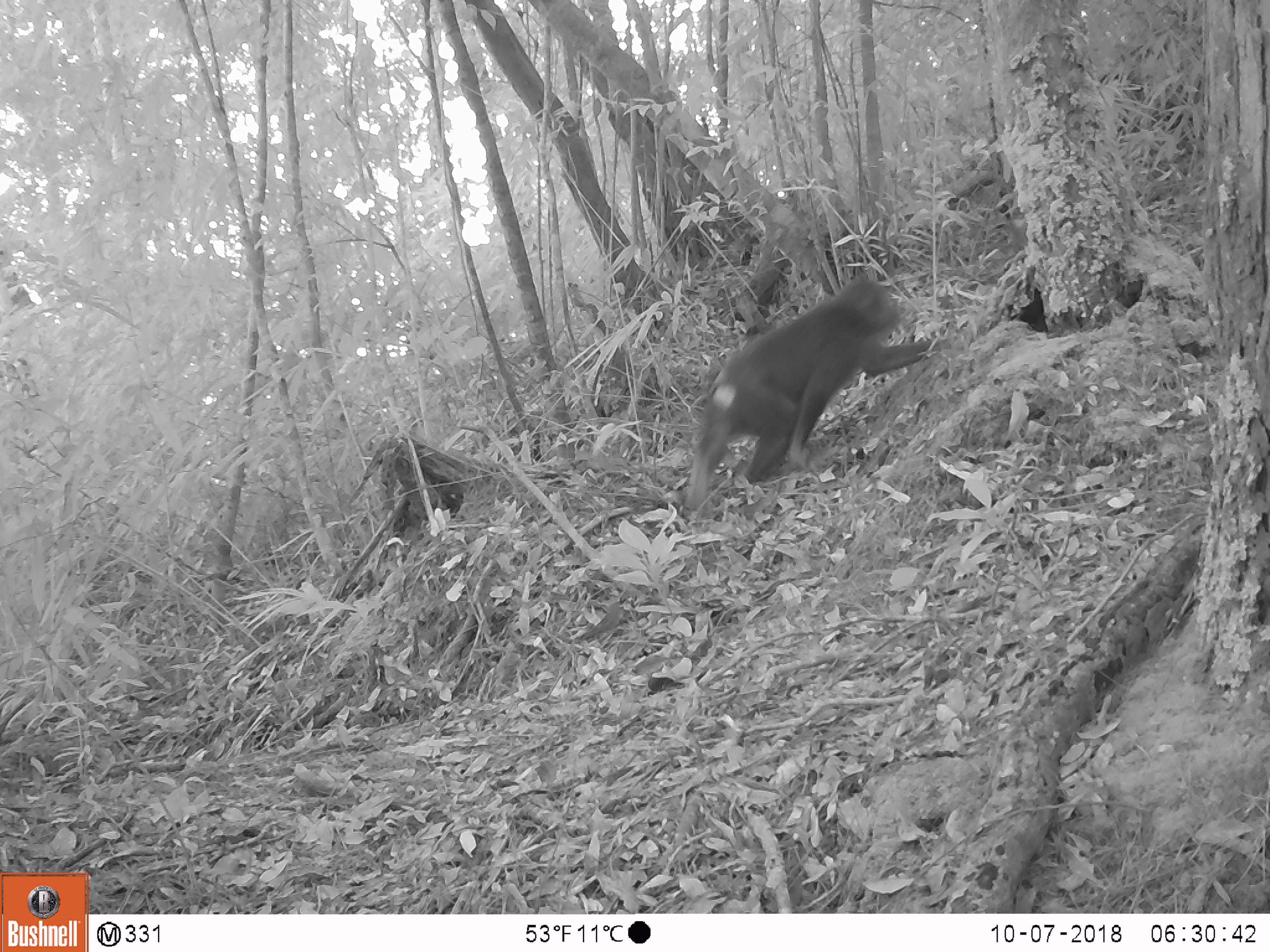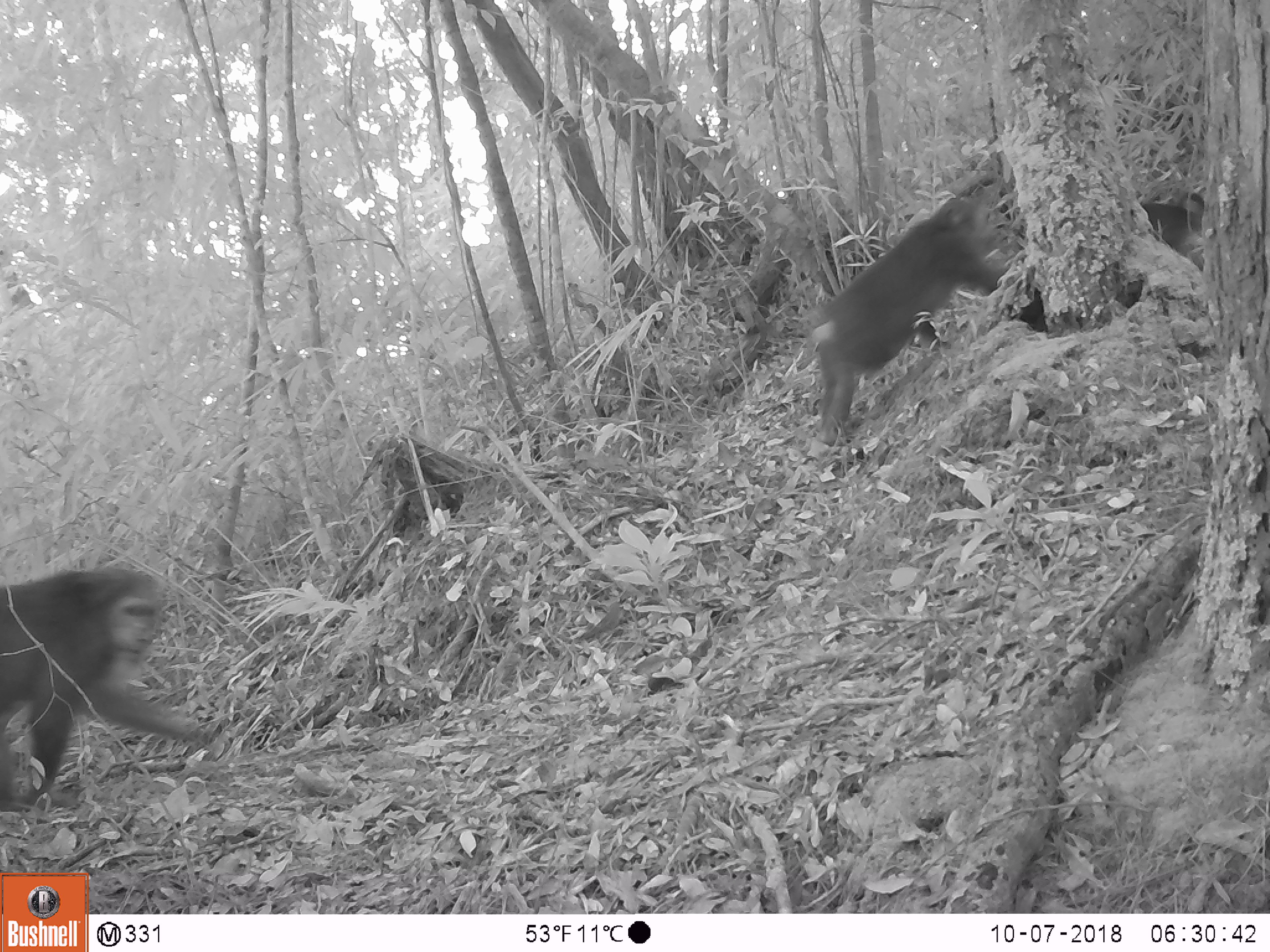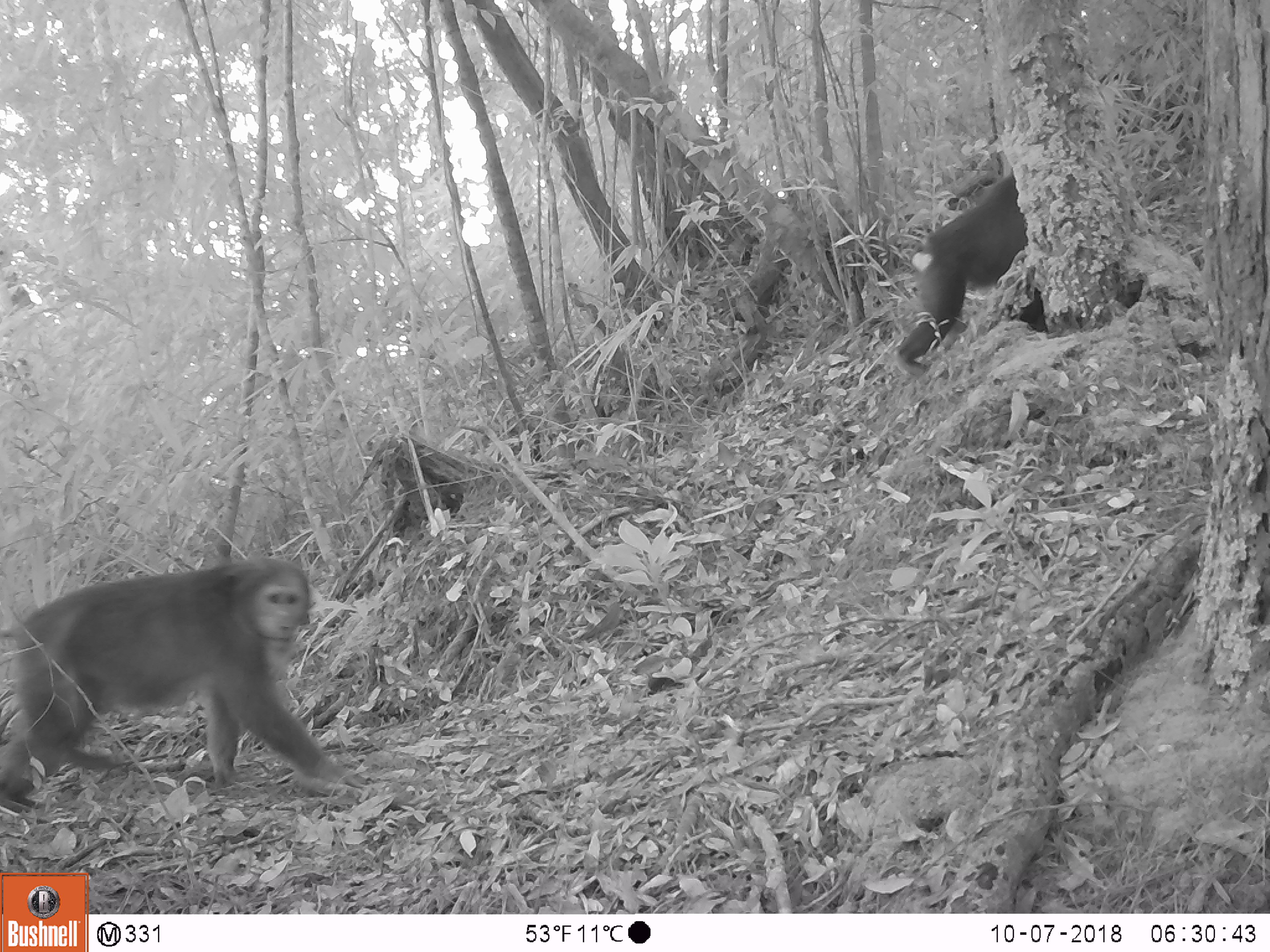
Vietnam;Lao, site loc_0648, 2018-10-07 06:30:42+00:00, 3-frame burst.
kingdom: Animalia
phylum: Chordata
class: Mammalia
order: Primates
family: Cercopithecidae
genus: Macaca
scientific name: Macaca arctoides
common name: stump-tailed macaque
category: stump tailed macaque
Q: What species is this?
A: Stump tailed macaque (stump-tailed macaque) (Macaca arctoides).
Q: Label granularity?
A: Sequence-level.